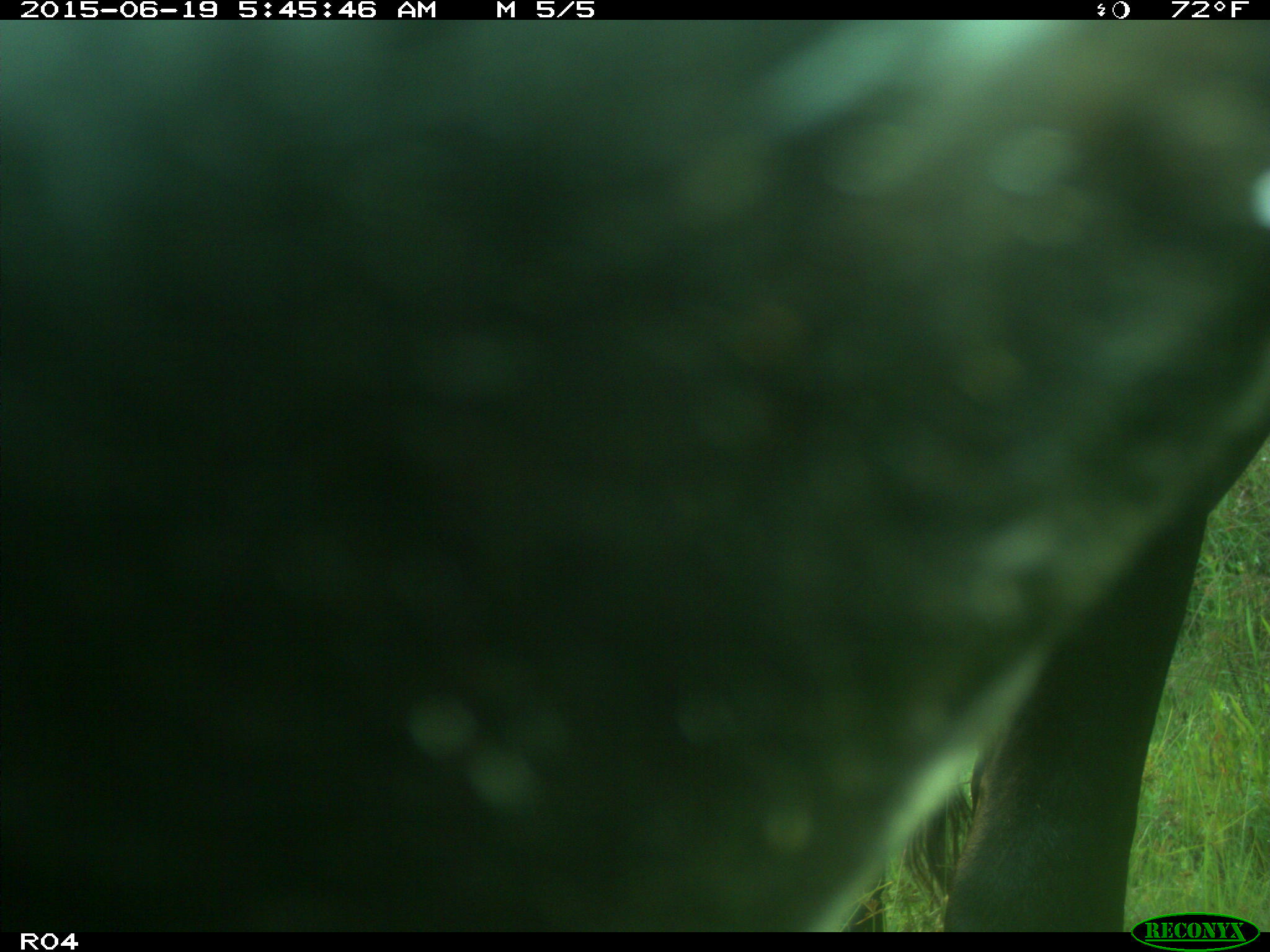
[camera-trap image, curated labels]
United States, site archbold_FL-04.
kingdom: Animalia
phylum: Chordata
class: Mammalia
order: Artiodactyla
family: Bovidae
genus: Bos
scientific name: Bos taurus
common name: domestic cow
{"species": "Bos taurus (domestic cow)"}